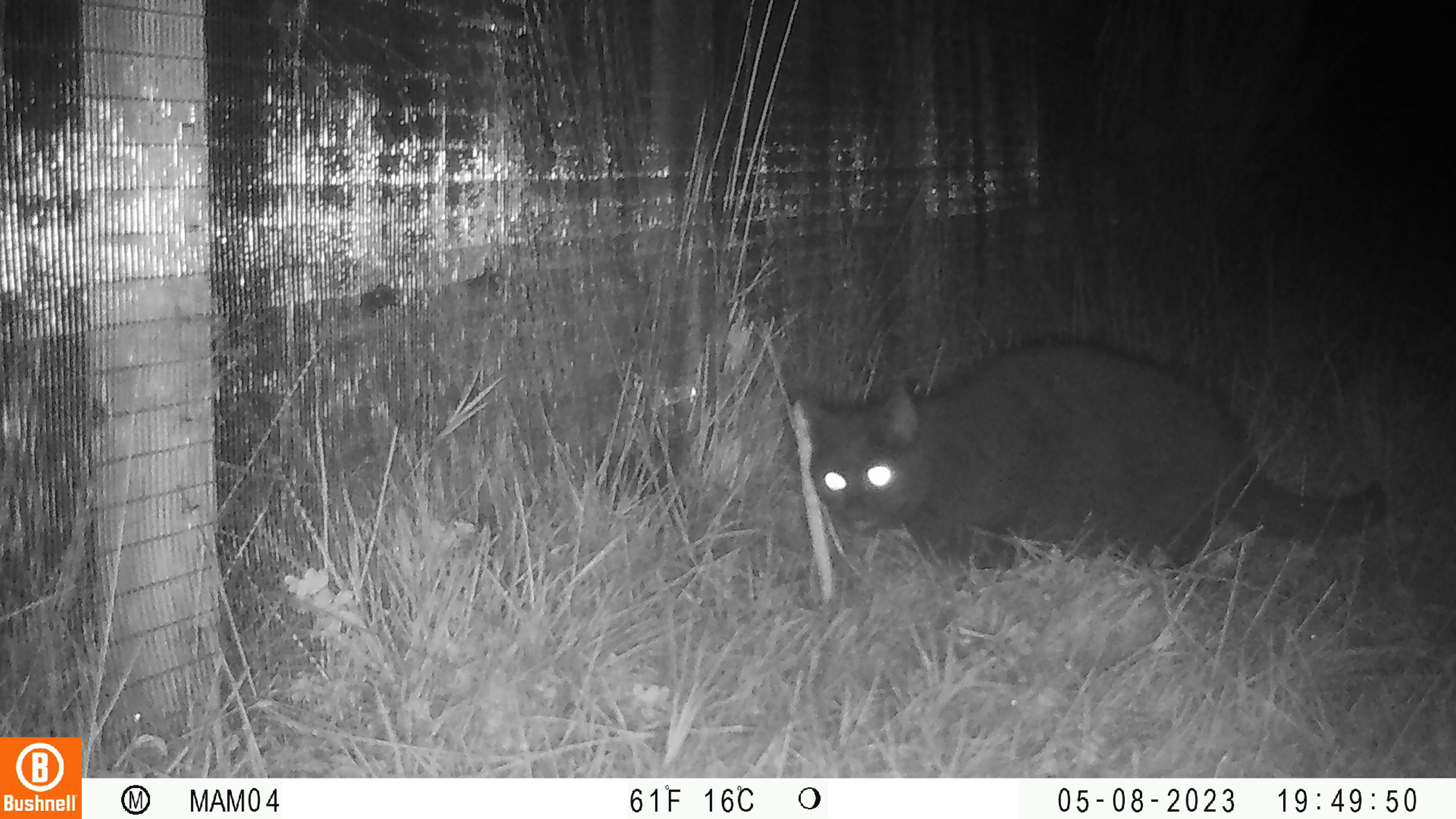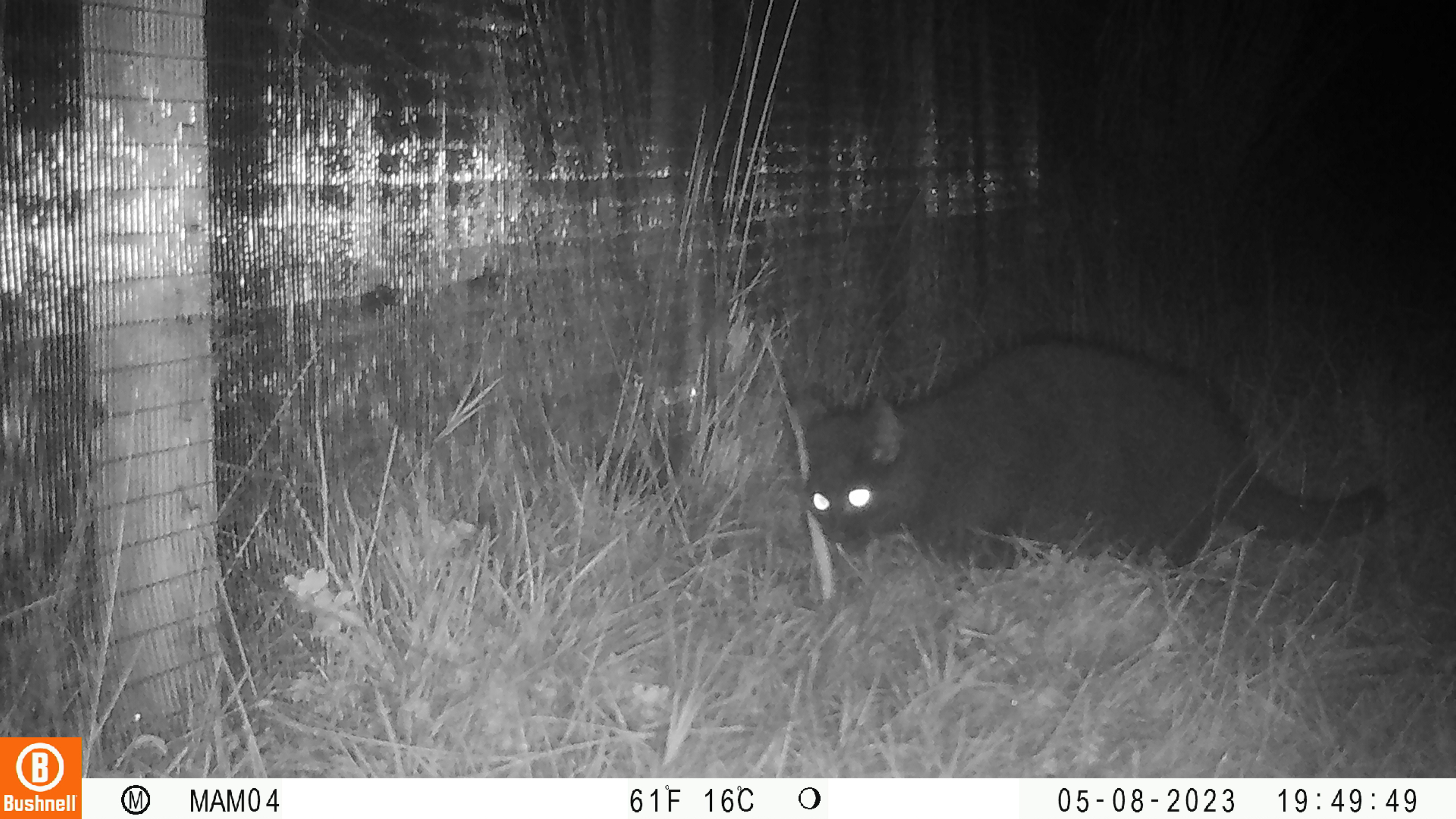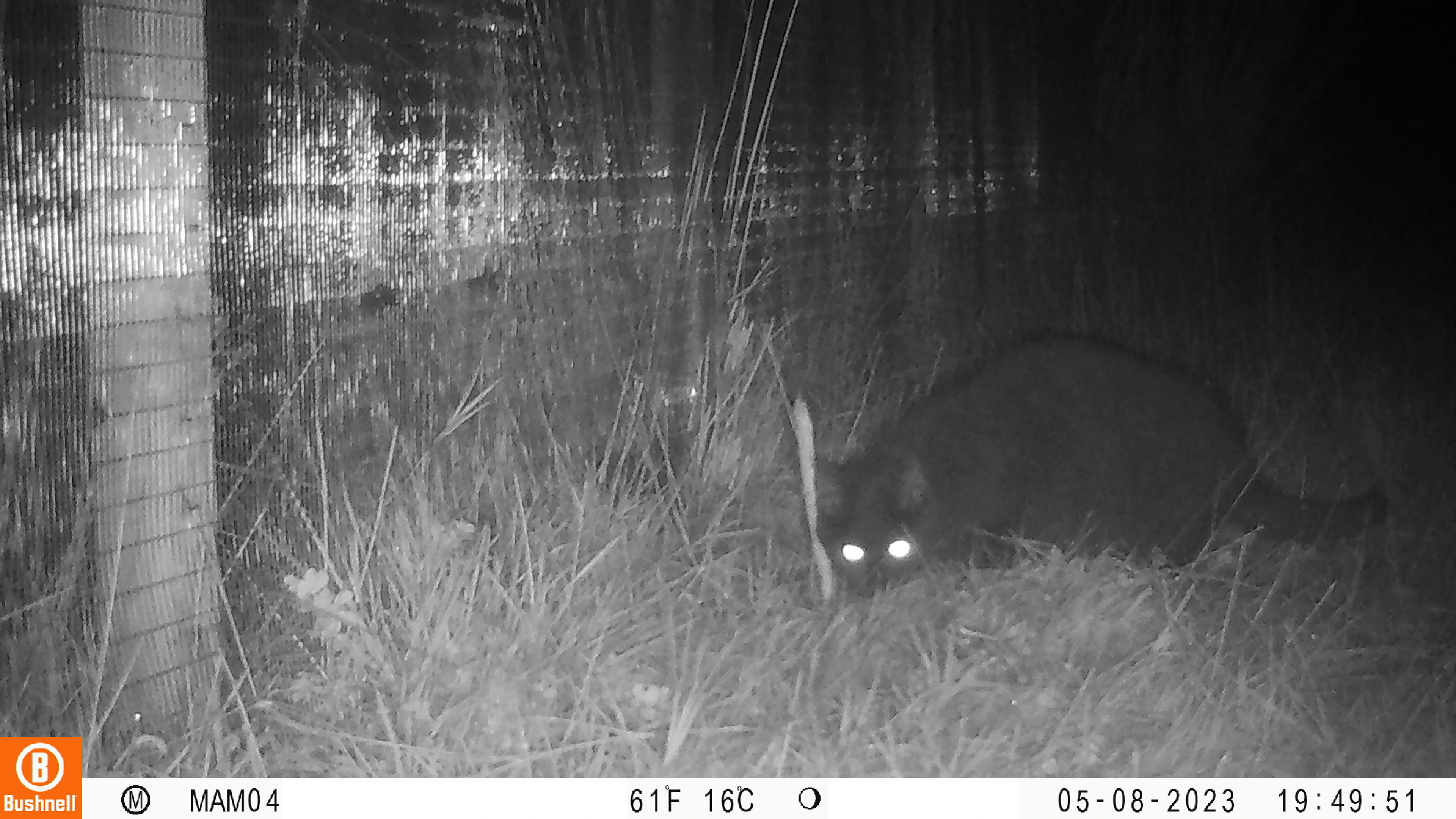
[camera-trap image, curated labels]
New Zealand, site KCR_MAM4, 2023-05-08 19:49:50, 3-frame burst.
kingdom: Animalia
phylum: Chordata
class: Mammalia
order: Carnivora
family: Felidae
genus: Felis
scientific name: Felis catus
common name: domestic cat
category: cat